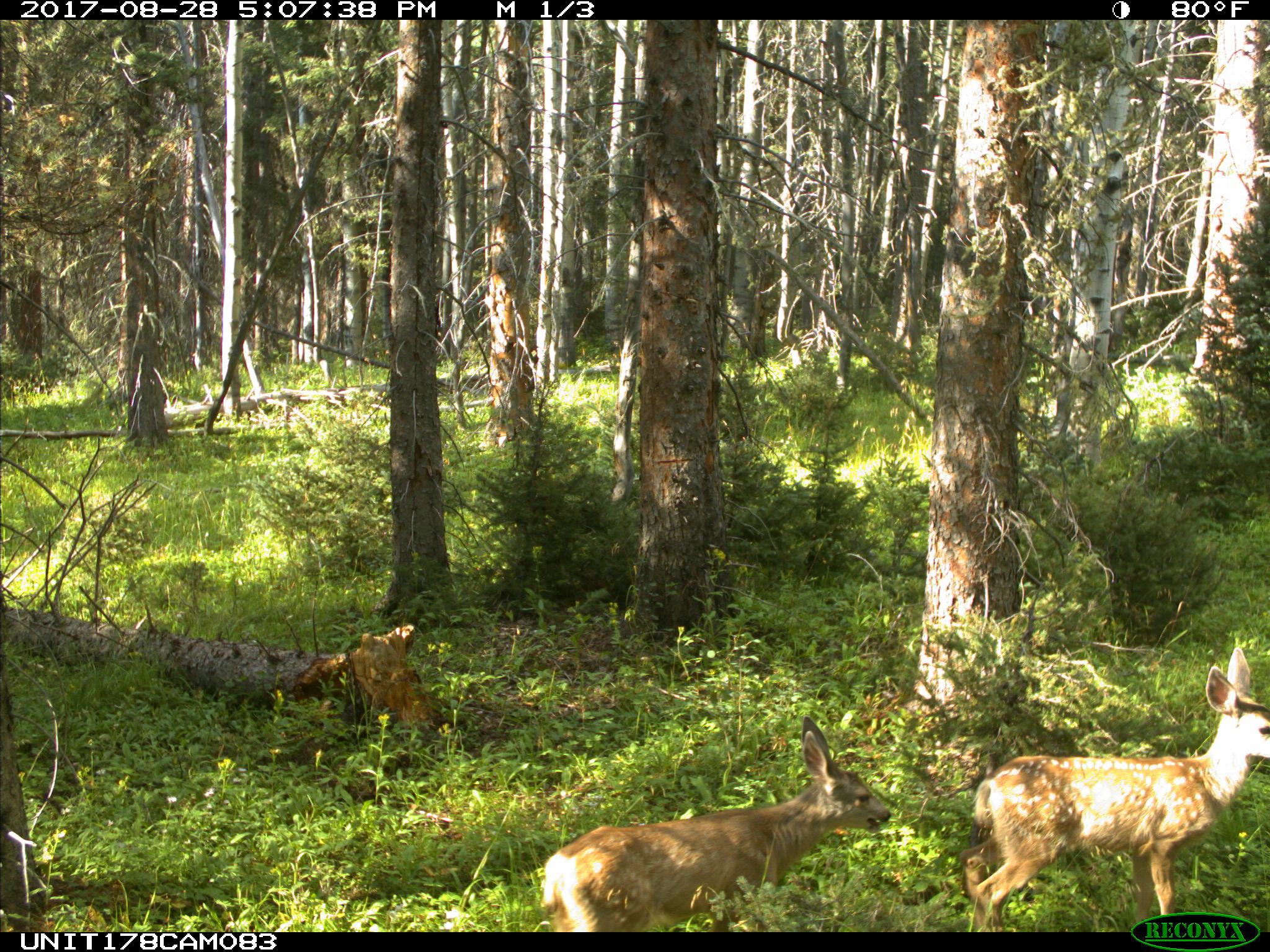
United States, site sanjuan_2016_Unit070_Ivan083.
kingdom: Animalia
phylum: Chordata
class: Mammalia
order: Artiodactyla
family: Cervidae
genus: Odocoileus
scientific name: Odocoileus hemionus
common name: mule deer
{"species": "Odocoileus hemionus (mule deer)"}